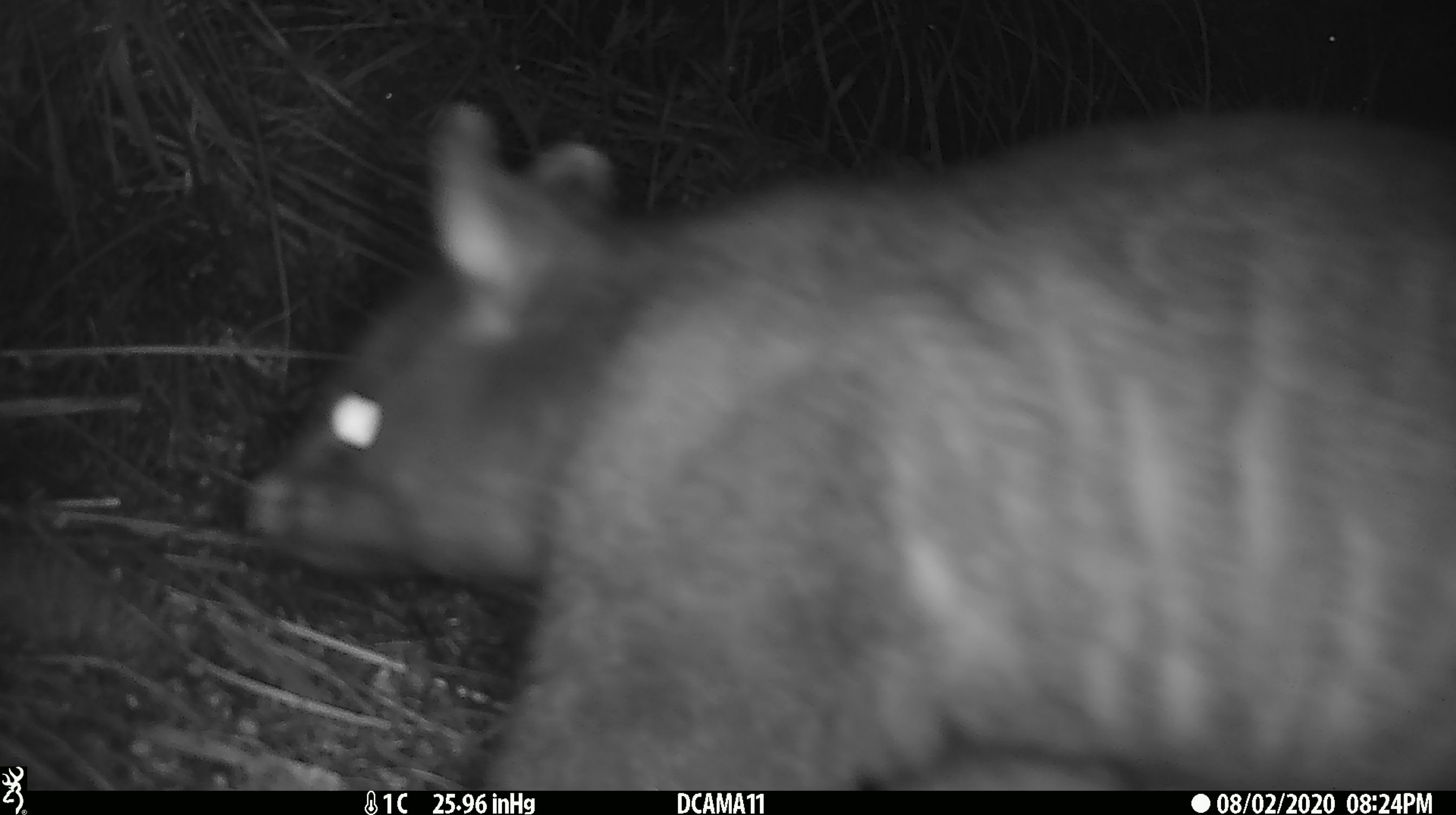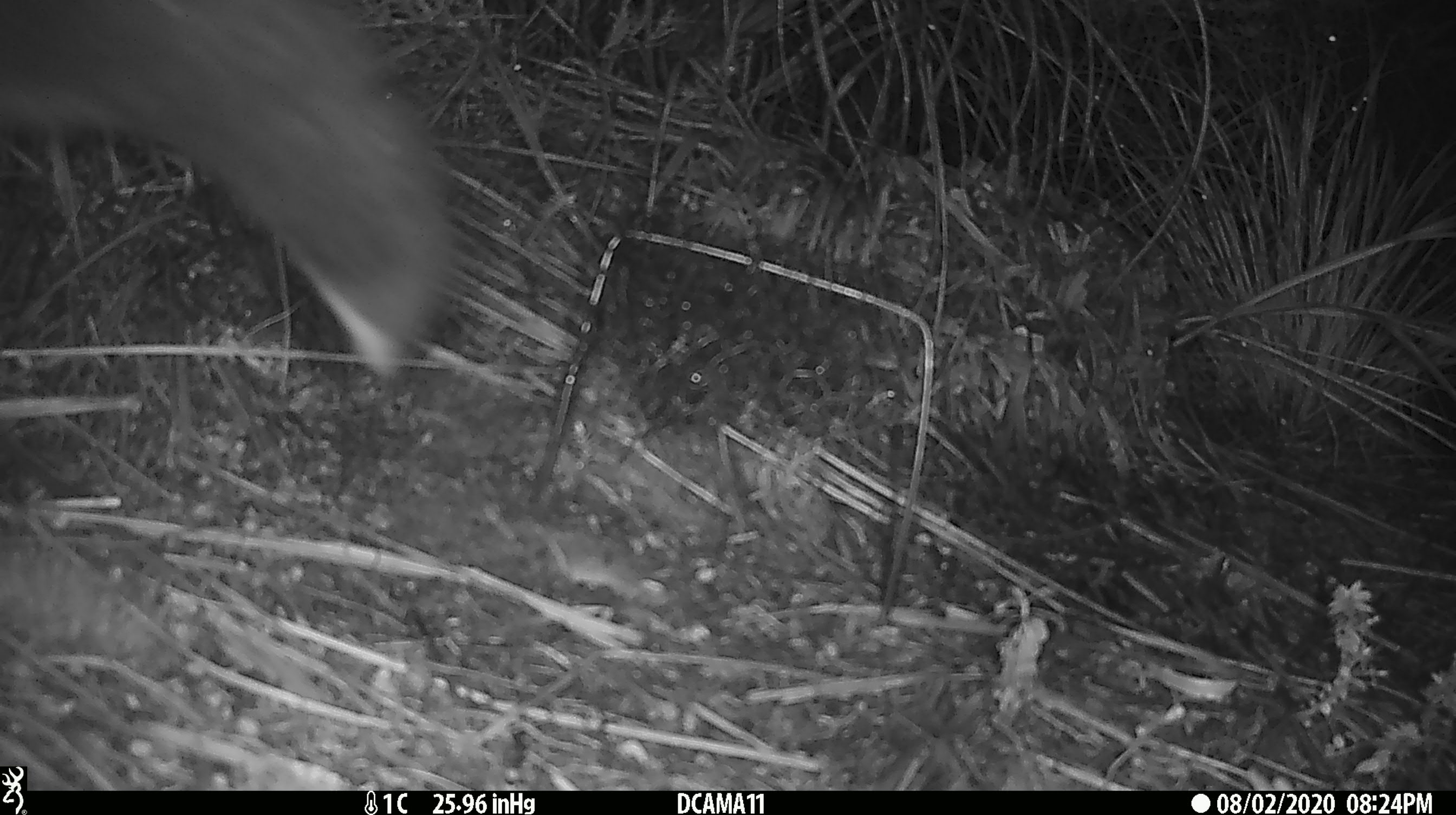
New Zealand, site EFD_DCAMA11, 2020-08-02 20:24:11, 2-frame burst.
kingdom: Animalia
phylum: Chordata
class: Mammalia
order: Diprotodontia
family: Phalangeridae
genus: Trichosurus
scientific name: Trichosurus vulpecula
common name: common brushtail possum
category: possum